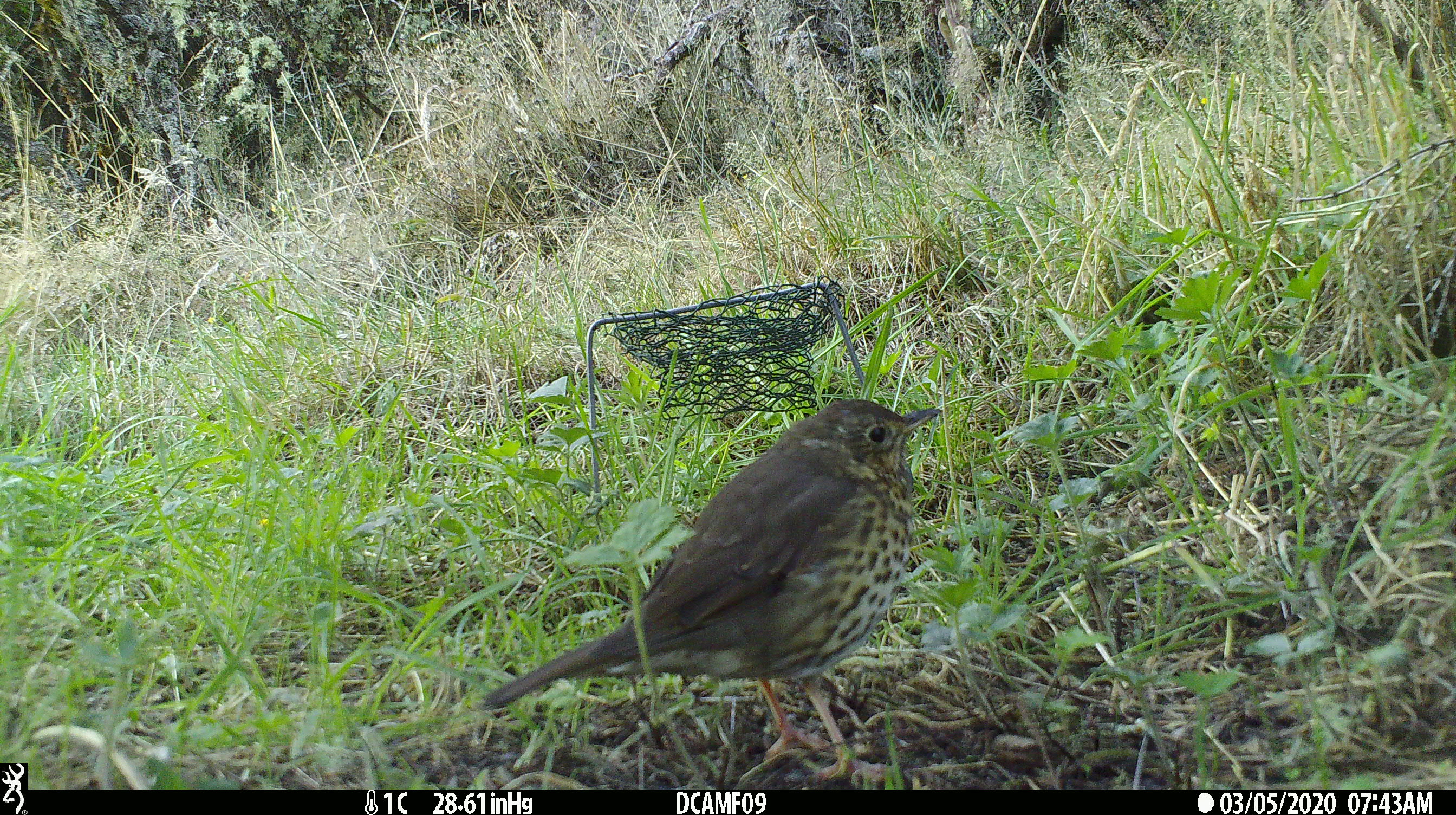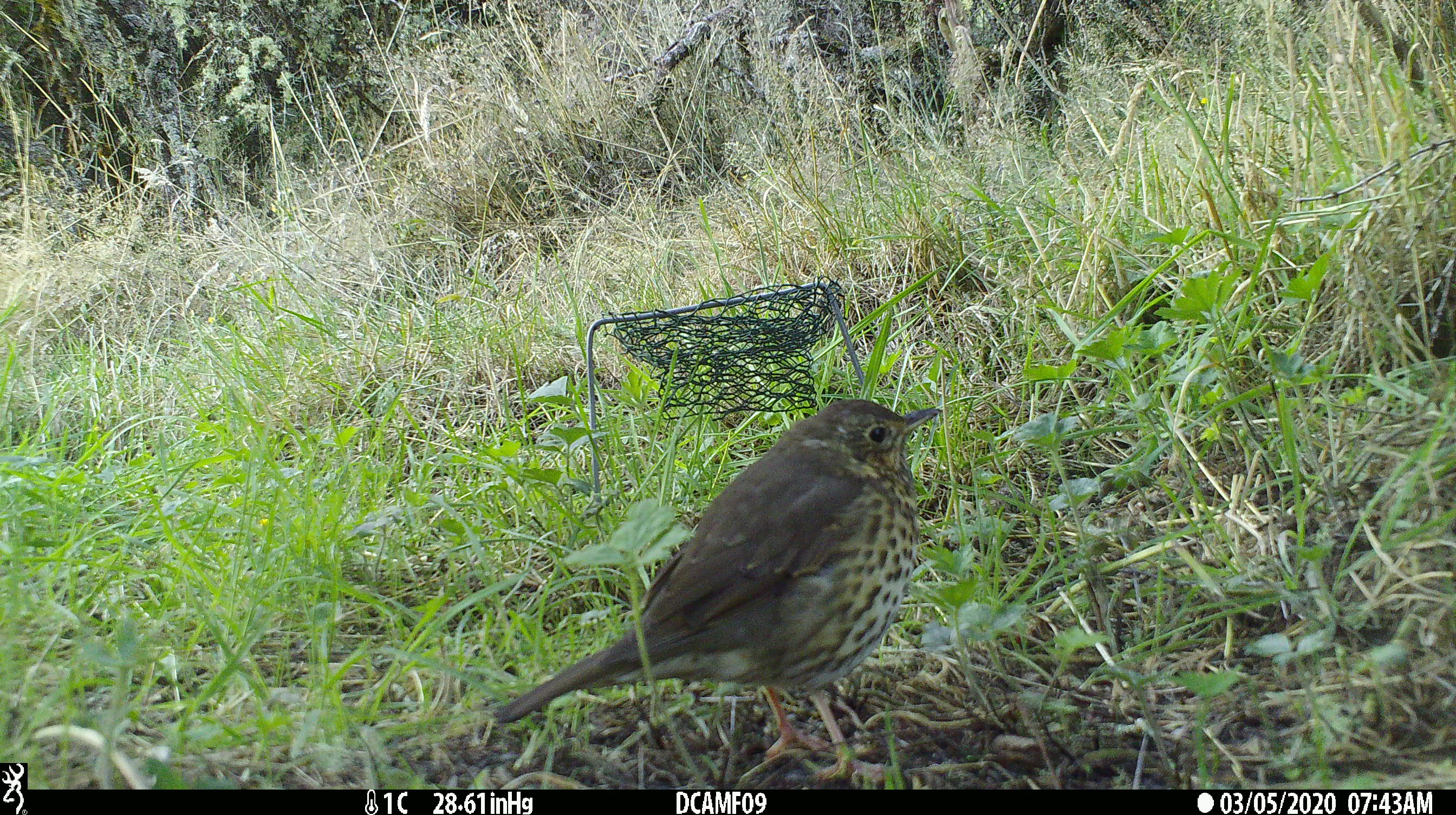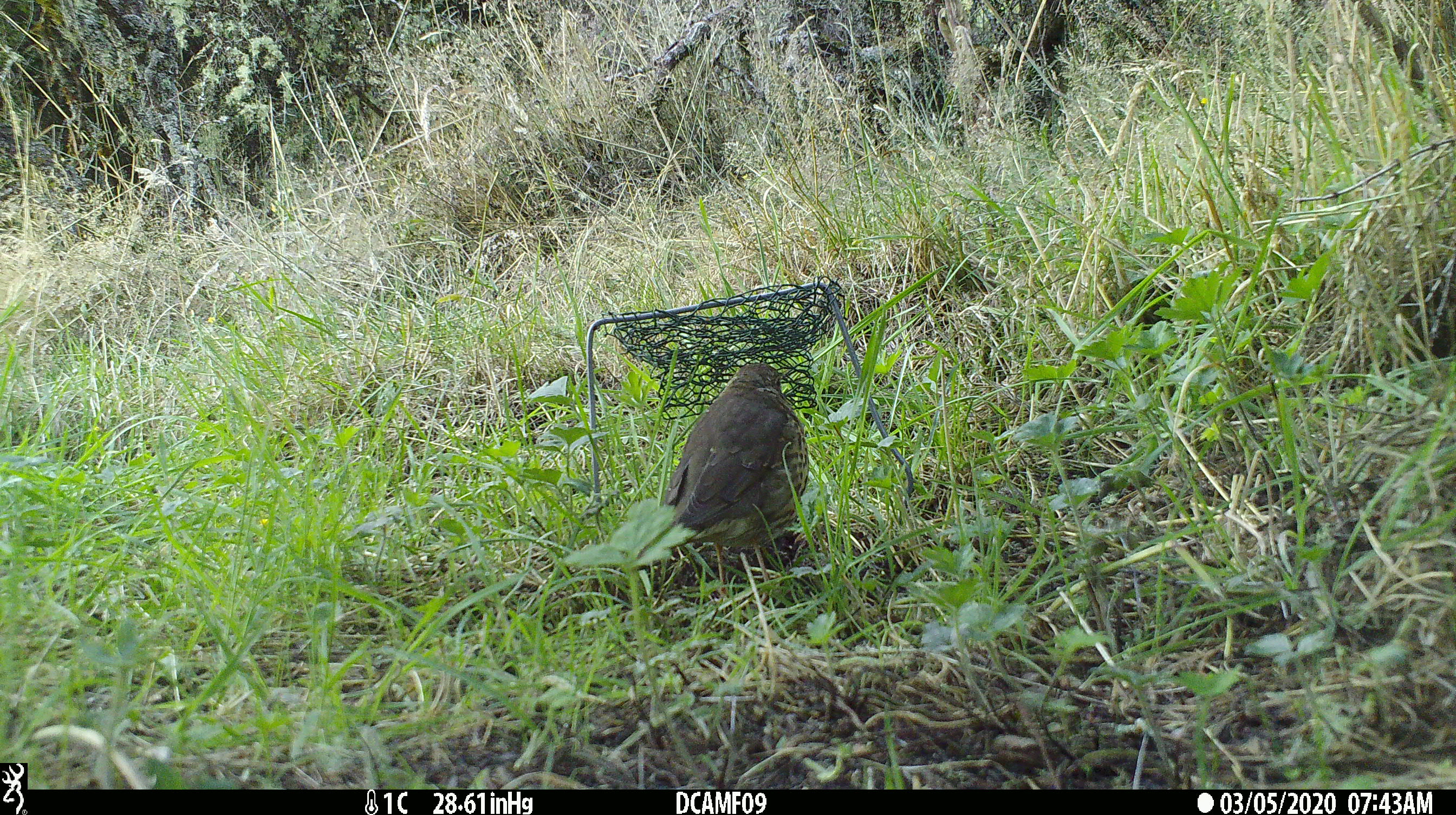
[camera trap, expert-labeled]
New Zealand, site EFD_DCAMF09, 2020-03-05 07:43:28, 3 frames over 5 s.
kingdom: Animalia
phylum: Chordata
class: Aves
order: Passeriformes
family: Turdidae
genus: Turdus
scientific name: Turdus philomelos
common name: song thrush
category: thrush